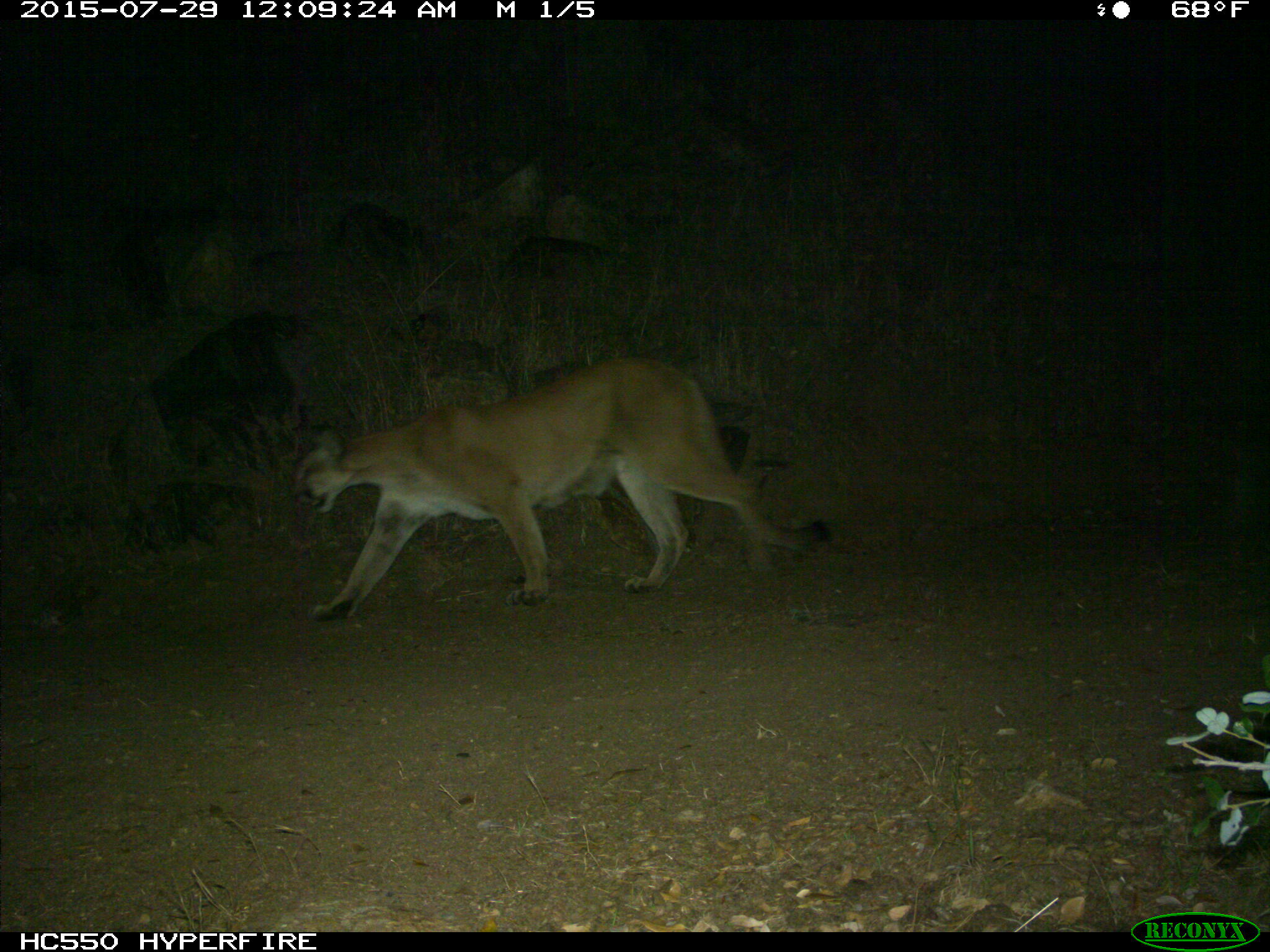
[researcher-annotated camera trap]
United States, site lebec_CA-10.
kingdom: Animalia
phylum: Chordata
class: Mammalia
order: Carnivora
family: Felidae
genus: Puma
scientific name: Puma concolor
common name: mountain lion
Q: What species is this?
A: Puma concolor (mountain lion).